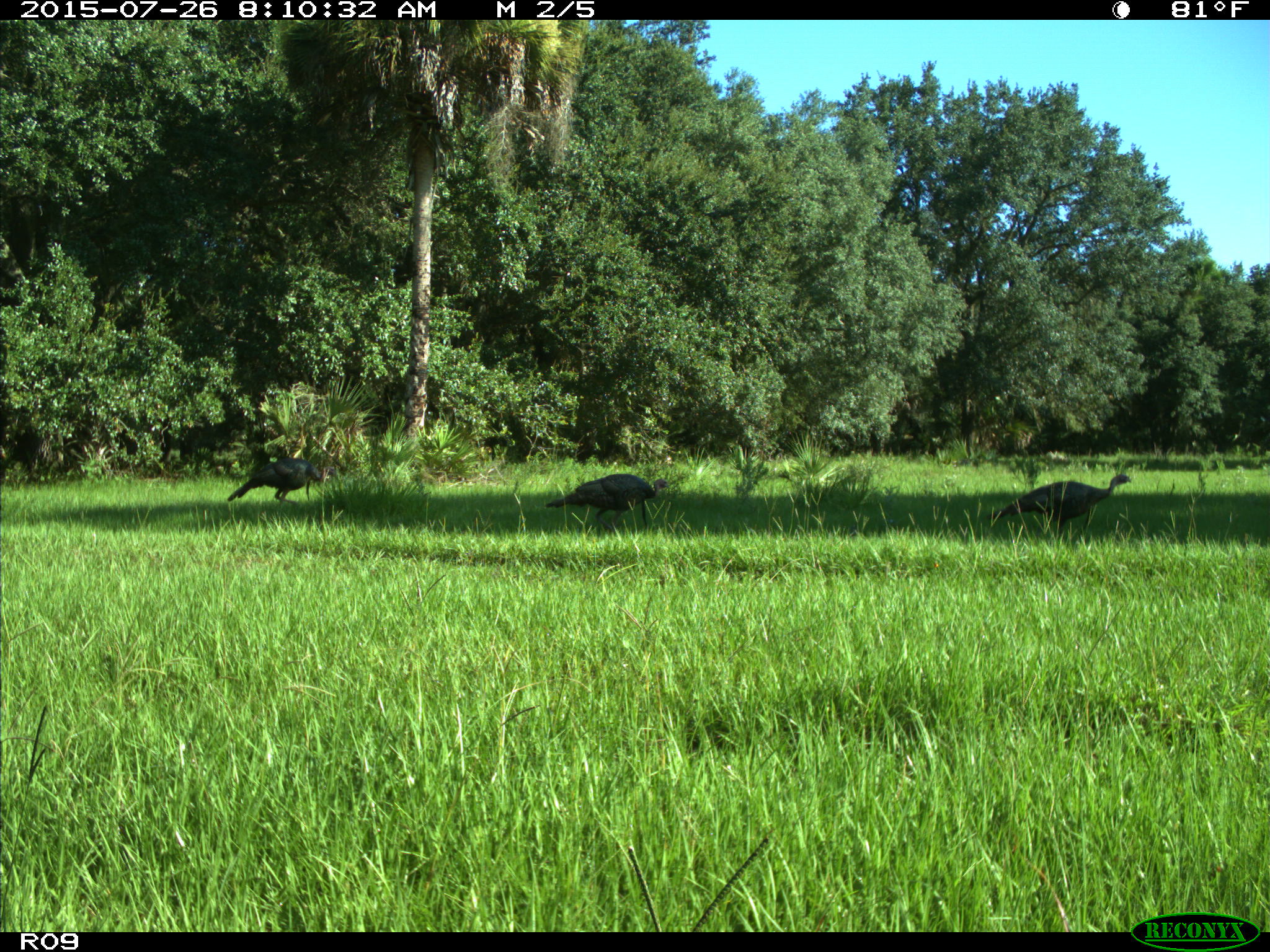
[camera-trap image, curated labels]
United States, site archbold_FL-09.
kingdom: Animalia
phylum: Chordata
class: Aves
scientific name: Aves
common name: birds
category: unidentified bird